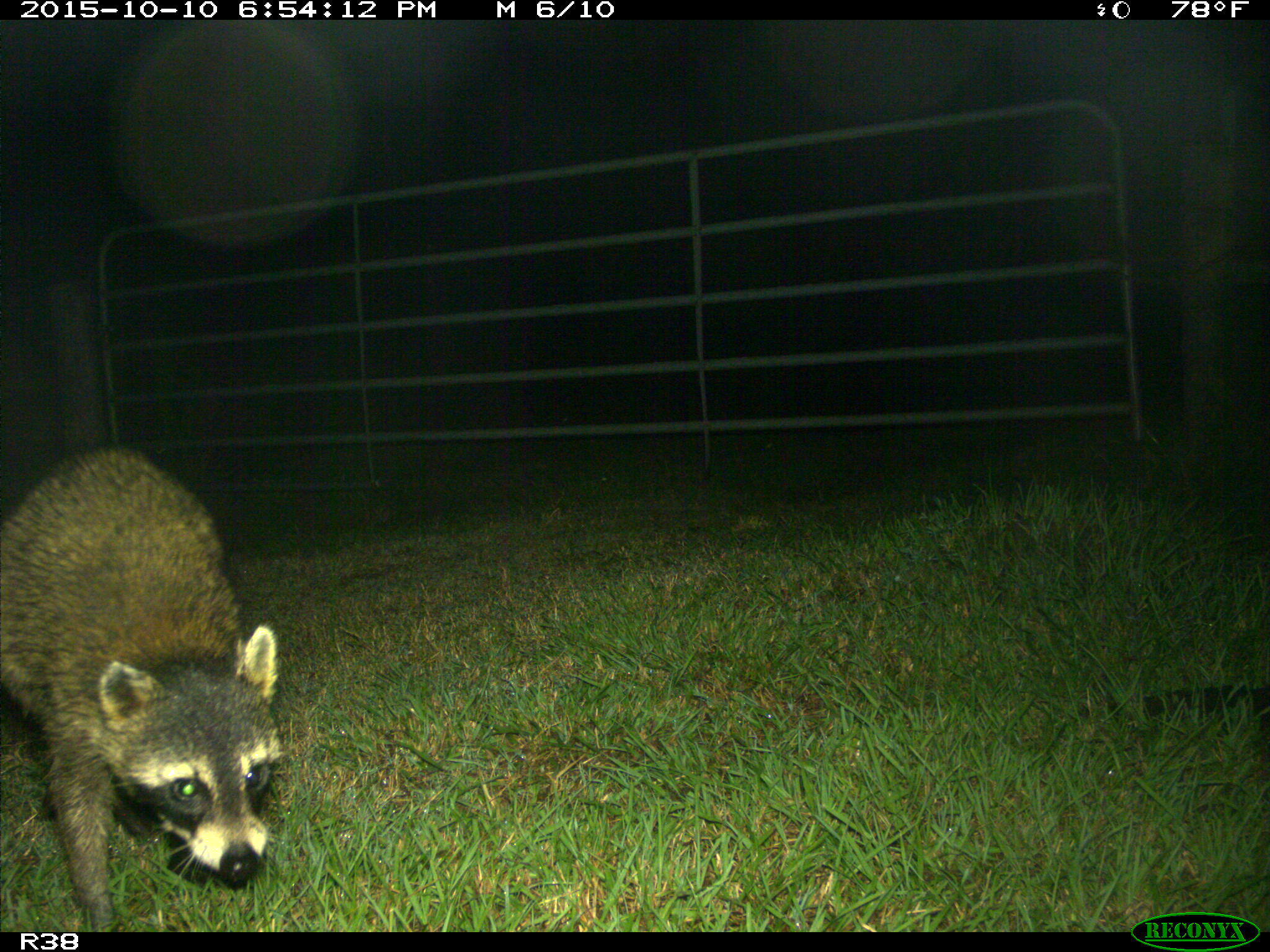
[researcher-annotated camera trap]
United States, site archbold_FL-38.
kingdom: Animalia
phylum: Chordata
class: Mammalia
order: Carnivora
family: Procyonidae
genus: Procyon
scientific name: Procyon lotor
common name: common raccoon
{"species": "Procyon lotor (common raccoon)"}